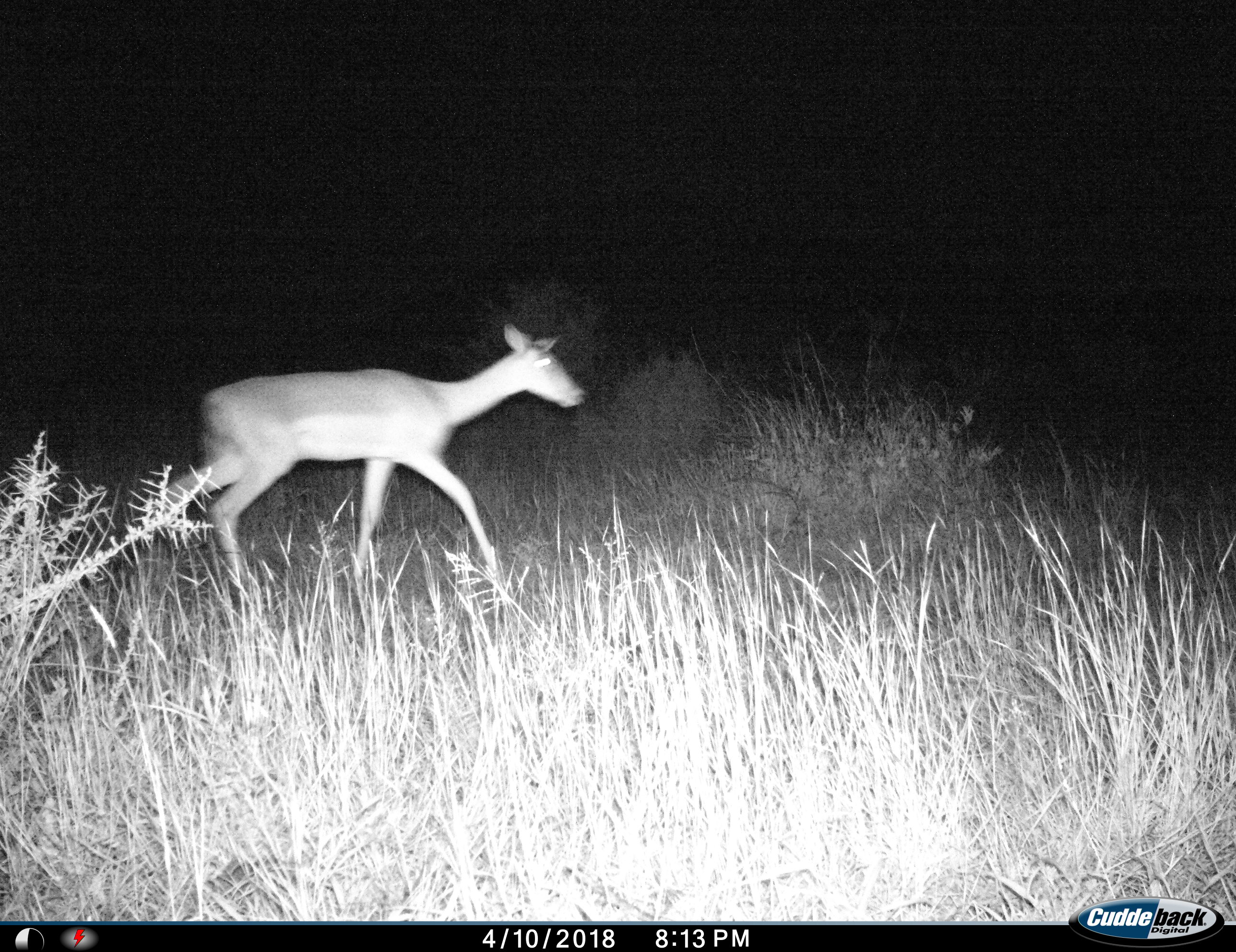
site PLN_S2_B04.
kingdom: Animalia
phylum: Chordata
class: Mammalia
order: Artiodactyla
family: Bovidae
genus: Aepyceros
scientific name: Aepyceros melampus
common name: impala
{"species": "impala (Aepyceros melampus)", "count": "1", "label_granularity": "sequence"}